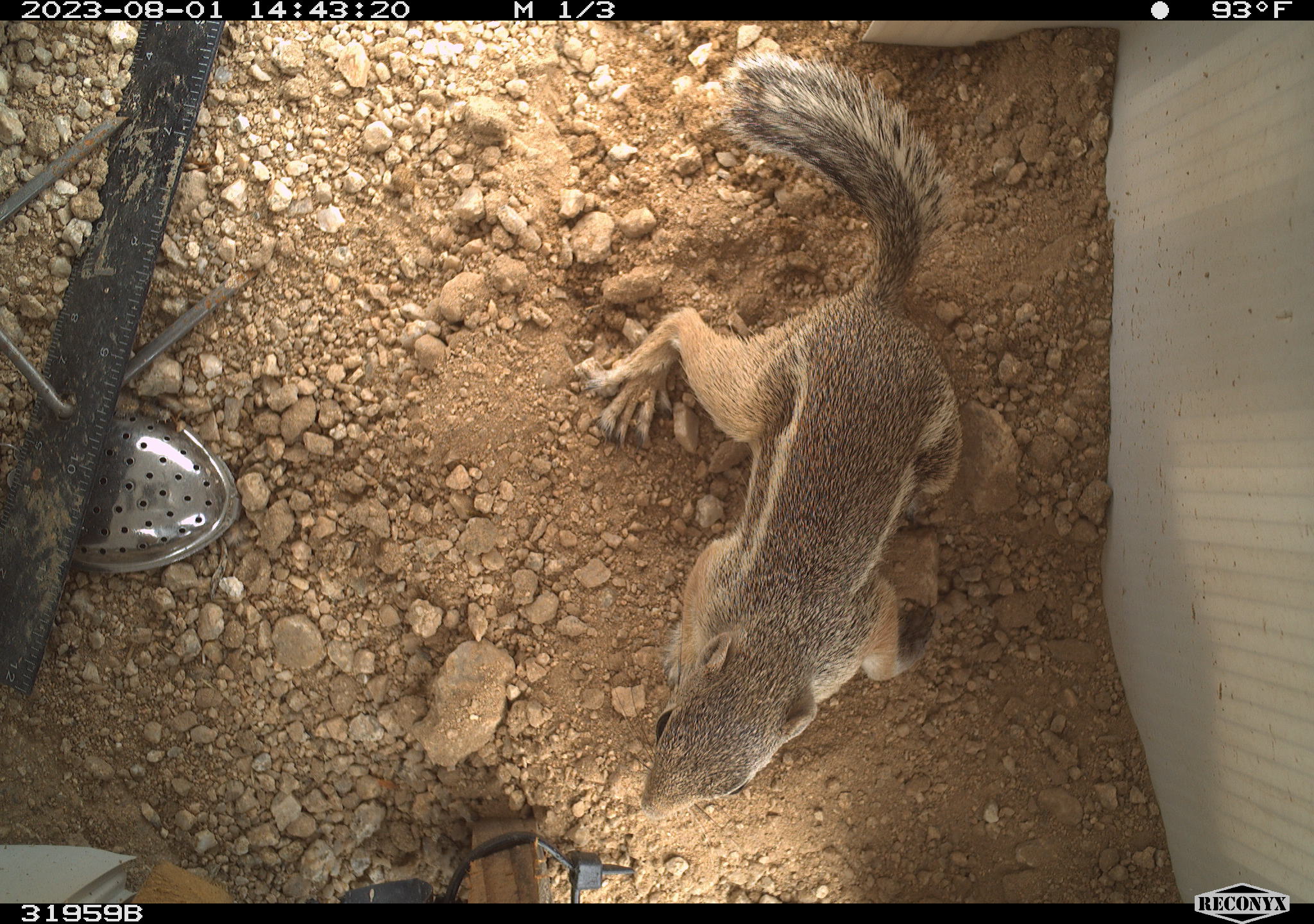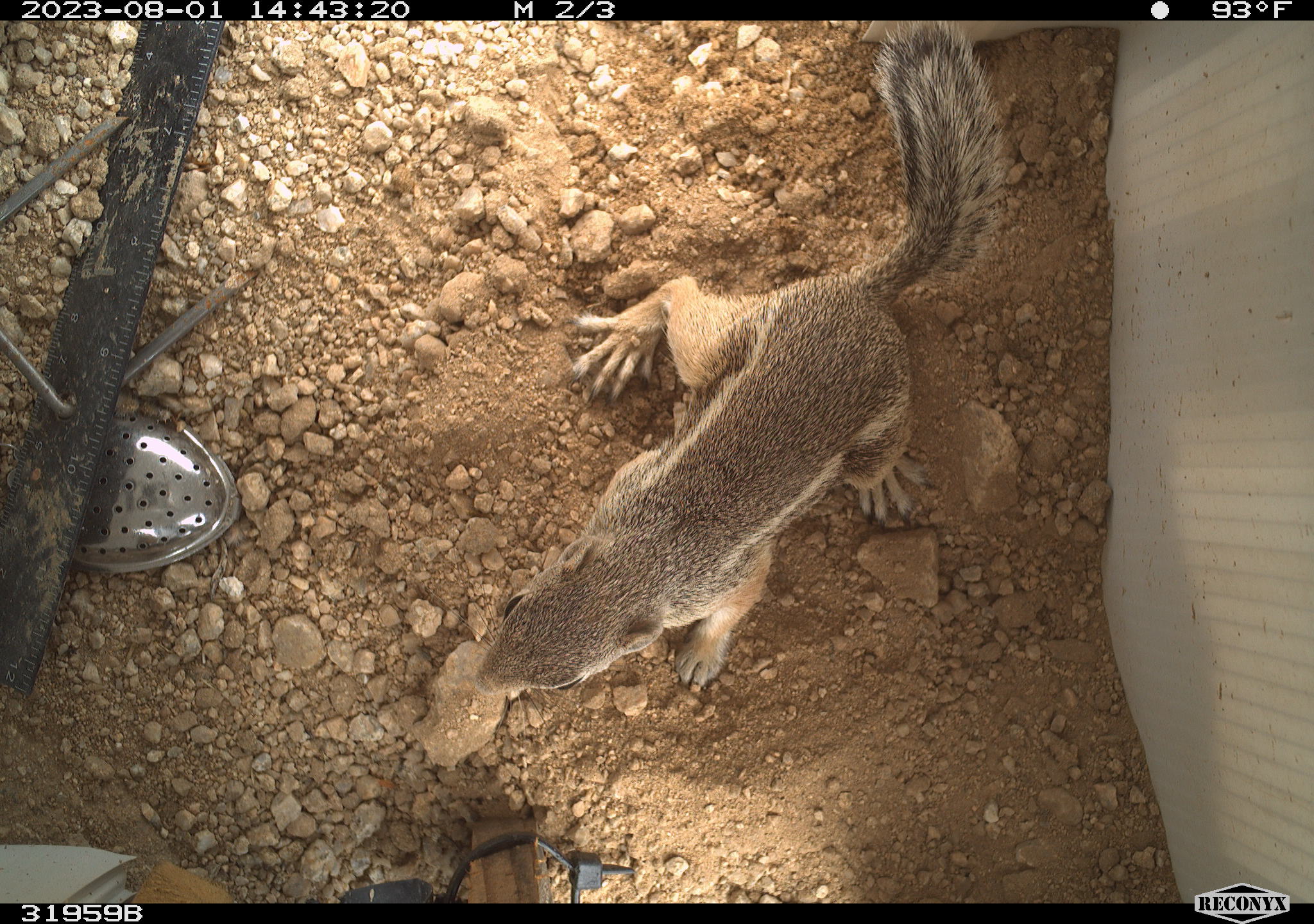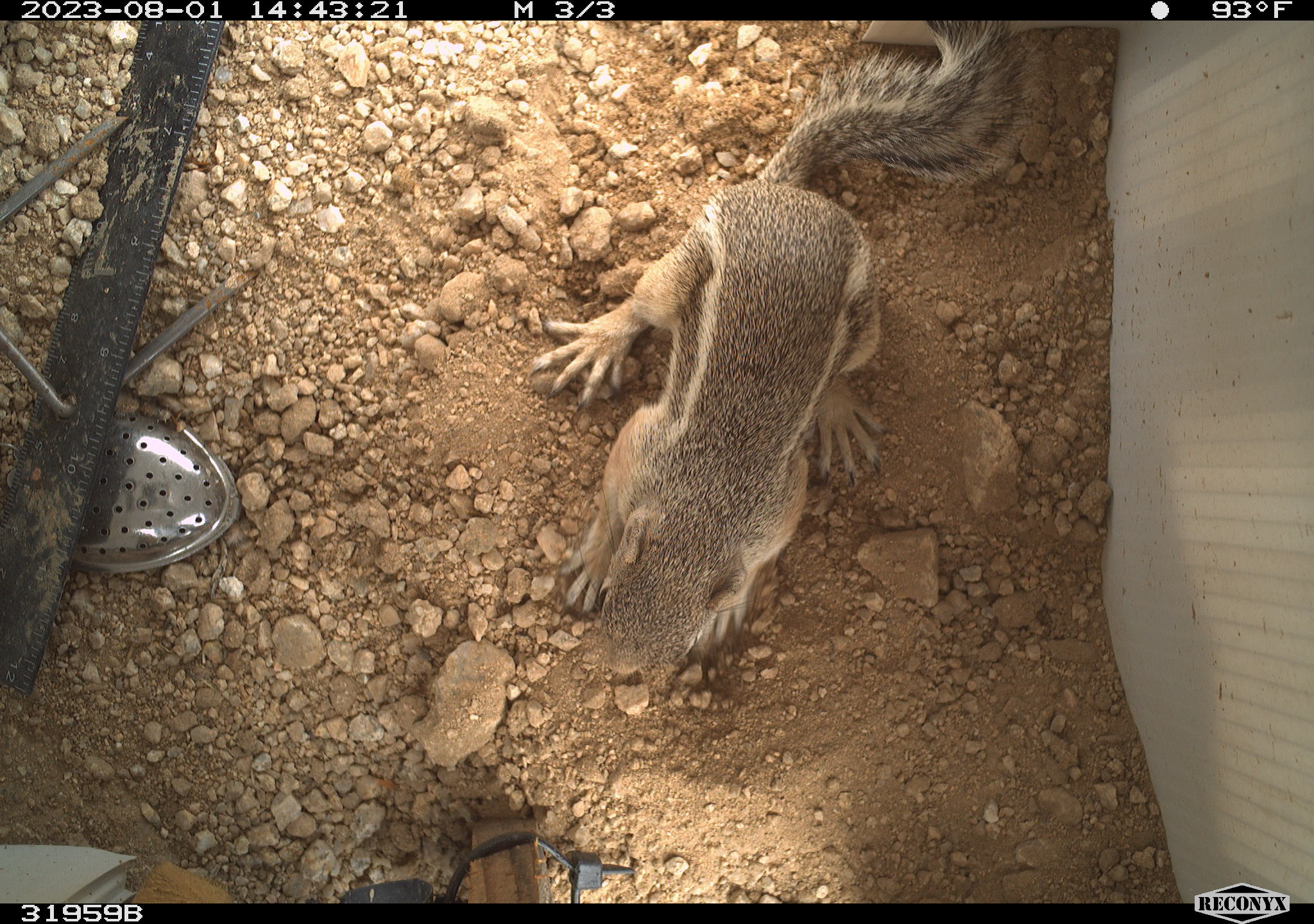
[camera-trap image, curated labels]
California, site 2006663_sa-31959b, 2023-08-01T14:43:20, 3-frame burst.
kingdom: Animalia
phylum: Chordata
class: Mammalia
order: Rodentia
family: Sciuridae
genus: Ammospermophilus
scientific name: Ammospermophilus leucurus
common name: white-tailed antelope squirrel